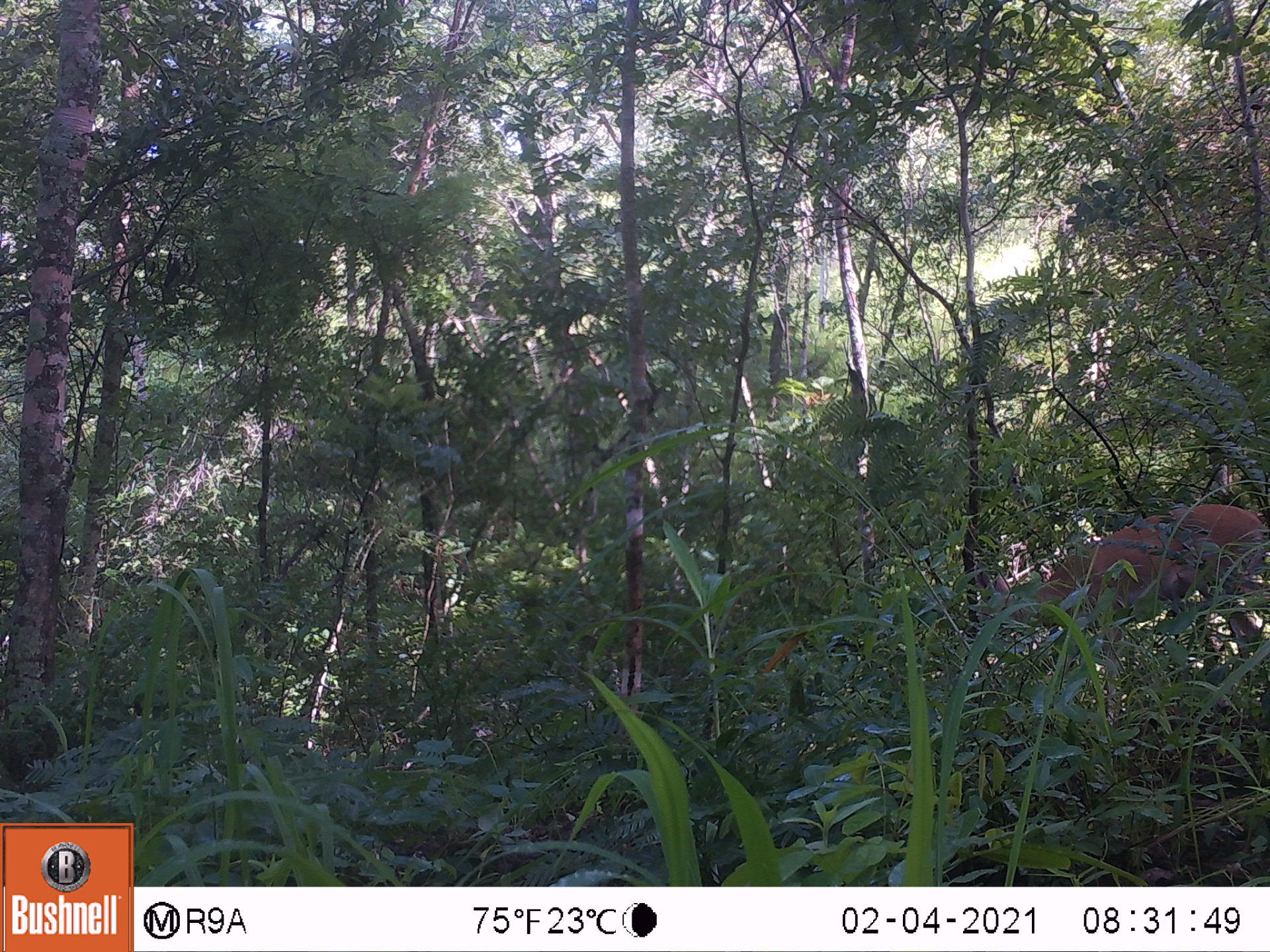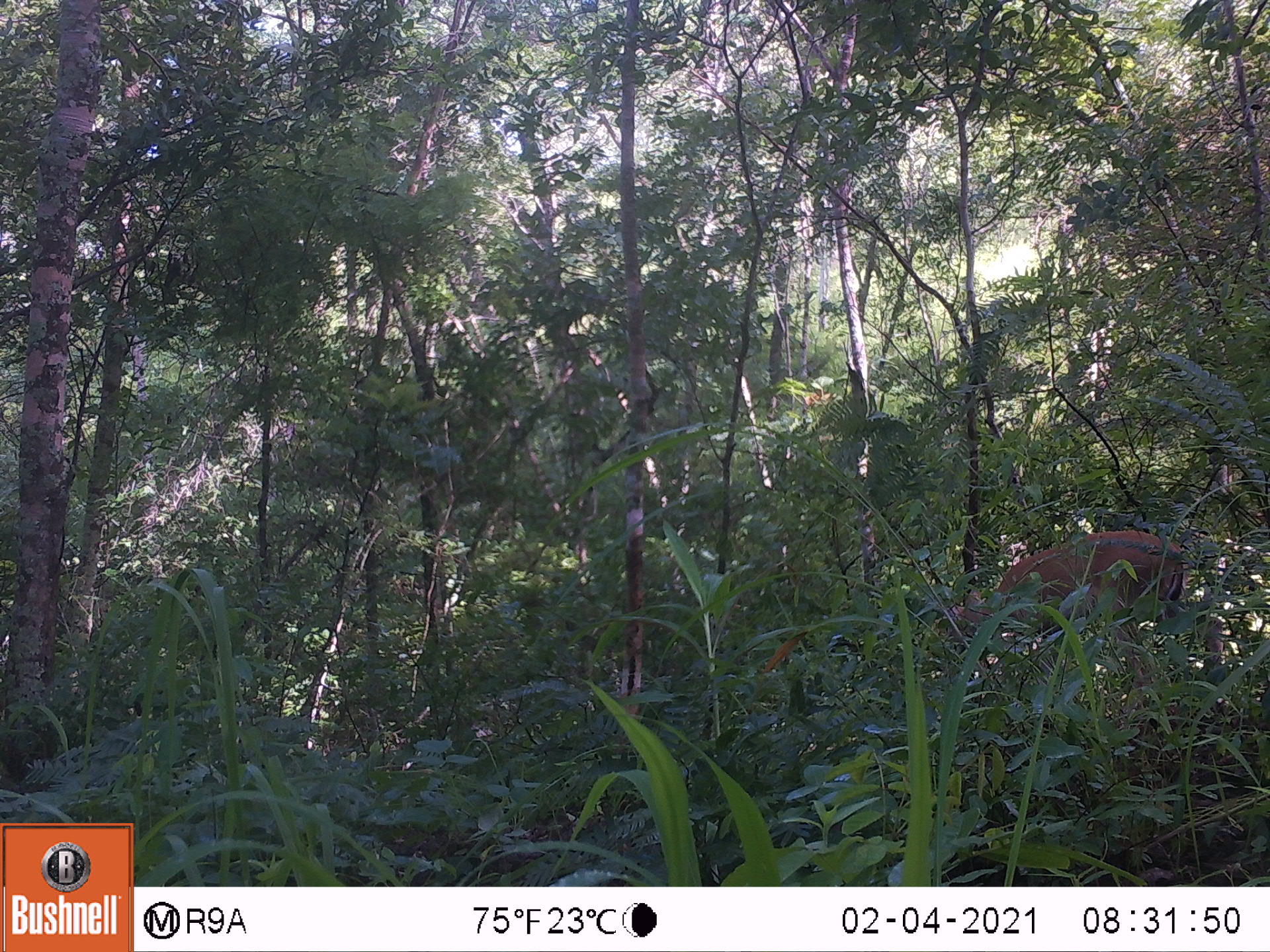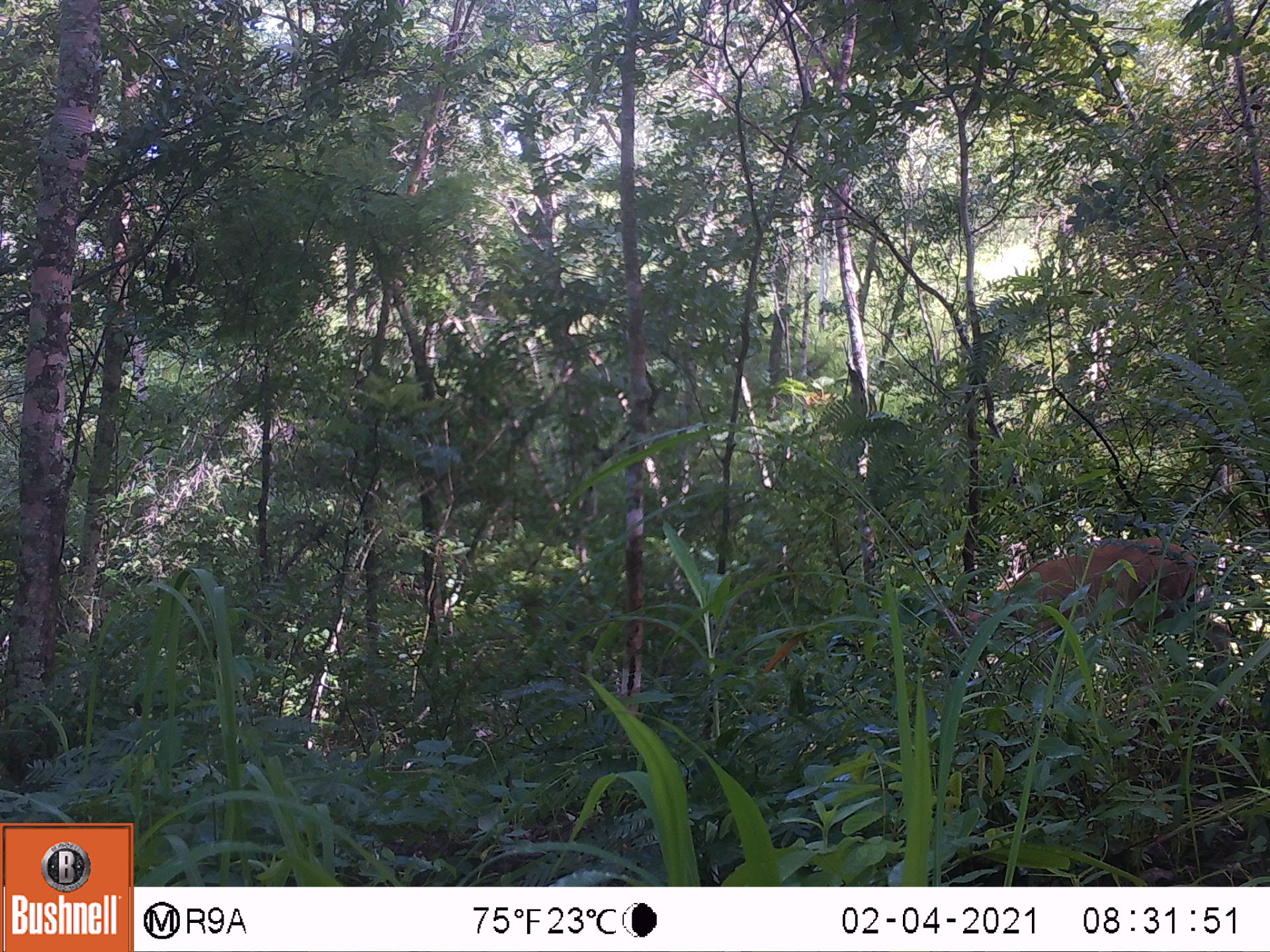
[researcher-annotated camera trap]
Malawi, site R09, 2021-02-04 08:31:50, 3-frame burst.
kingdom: Animalia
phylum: Chordata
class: Mammalia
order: Artiodactyla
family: Bovidae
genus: Sylvicapra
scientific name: Sylvicapra grimmia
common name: common duiker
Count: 1.